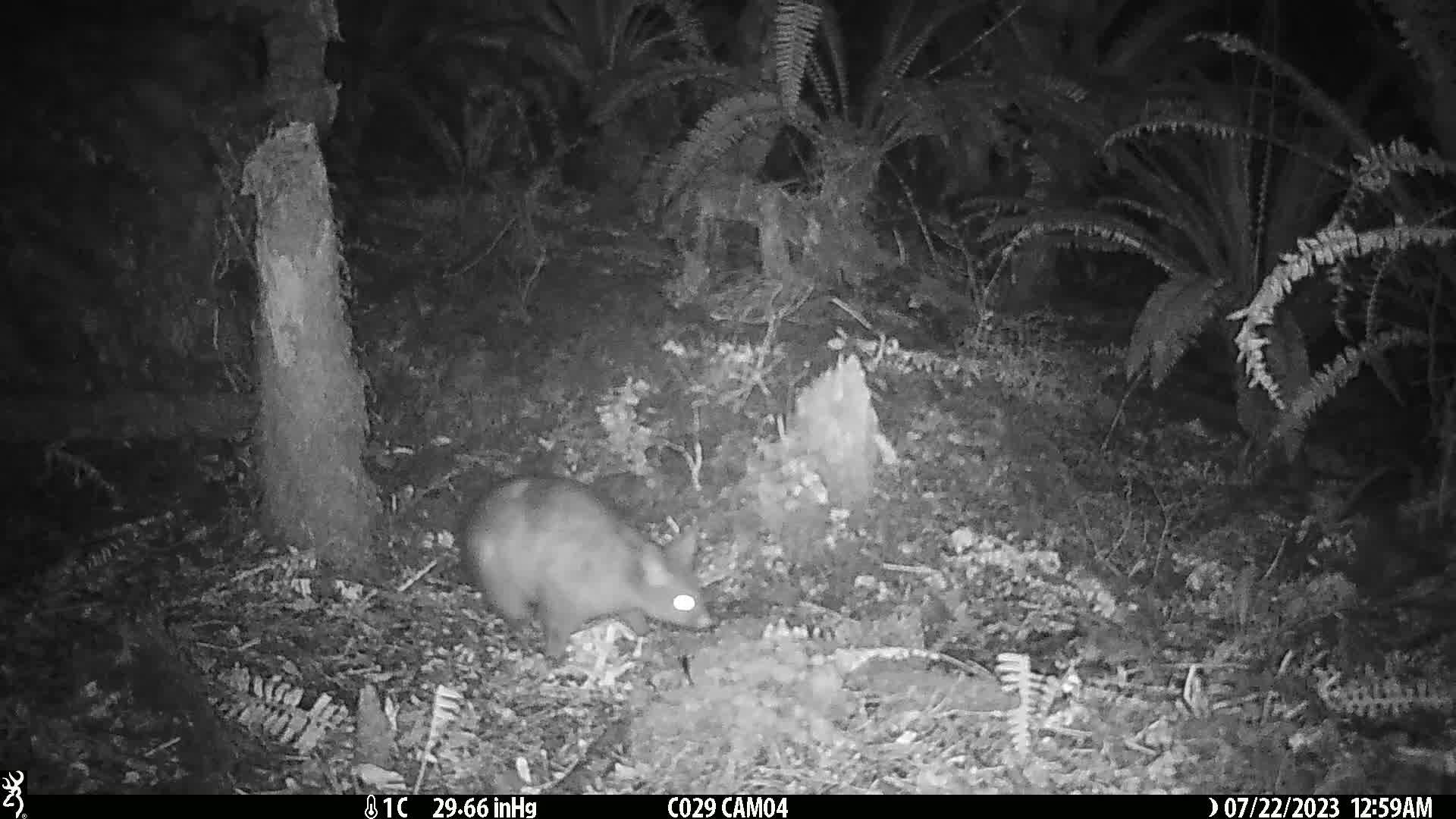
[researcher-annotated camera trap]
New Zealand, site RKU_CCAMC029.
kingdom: Animalia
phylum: Chordata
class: Mammalia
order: Diprotodontia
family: Phalangeridae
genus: Trichosurus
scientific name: Trichosurus vulpecula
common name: common brushtail possum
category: possum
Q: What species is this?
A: Possum (common brushtail possum) (Trichosurus vulpecula).